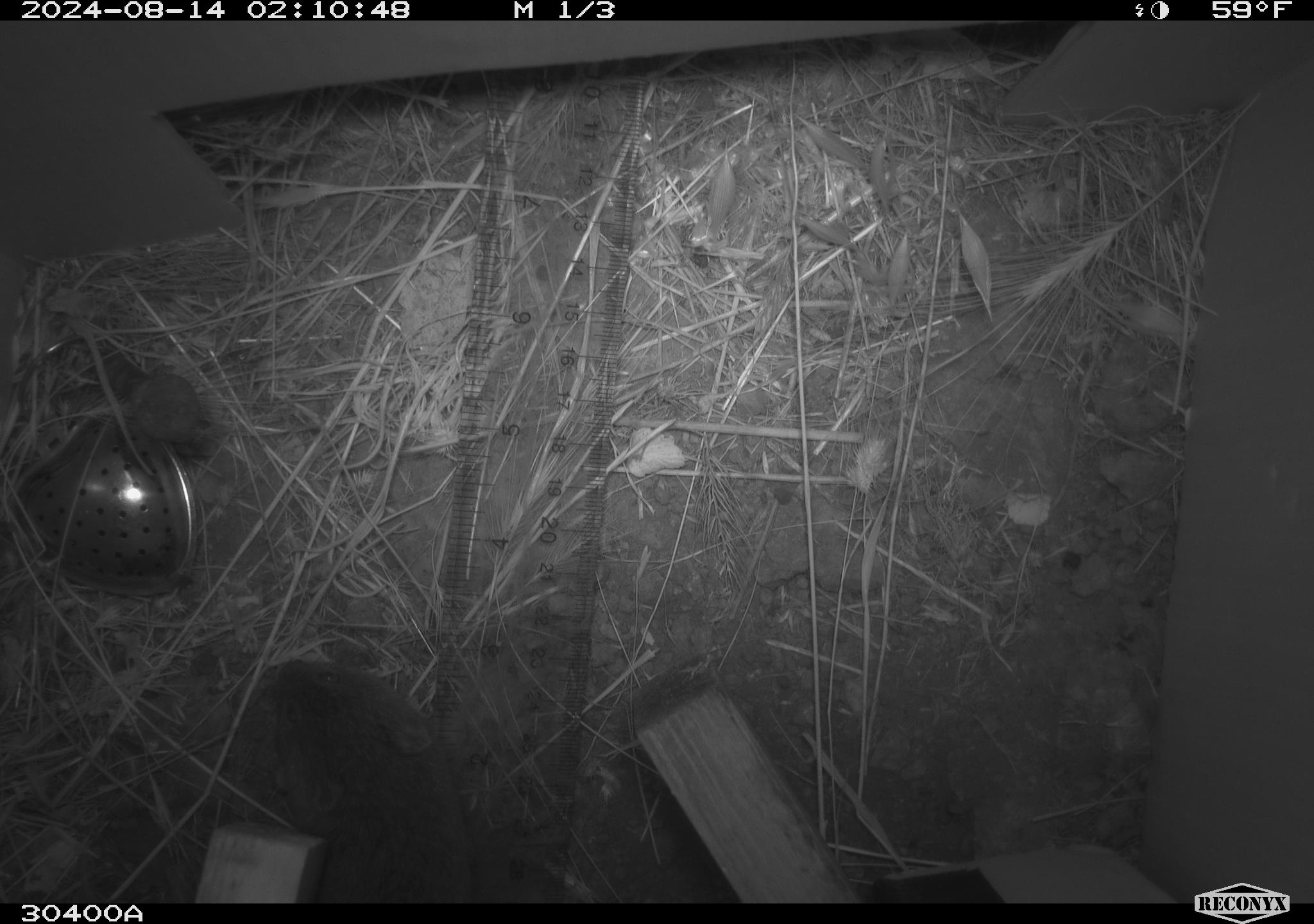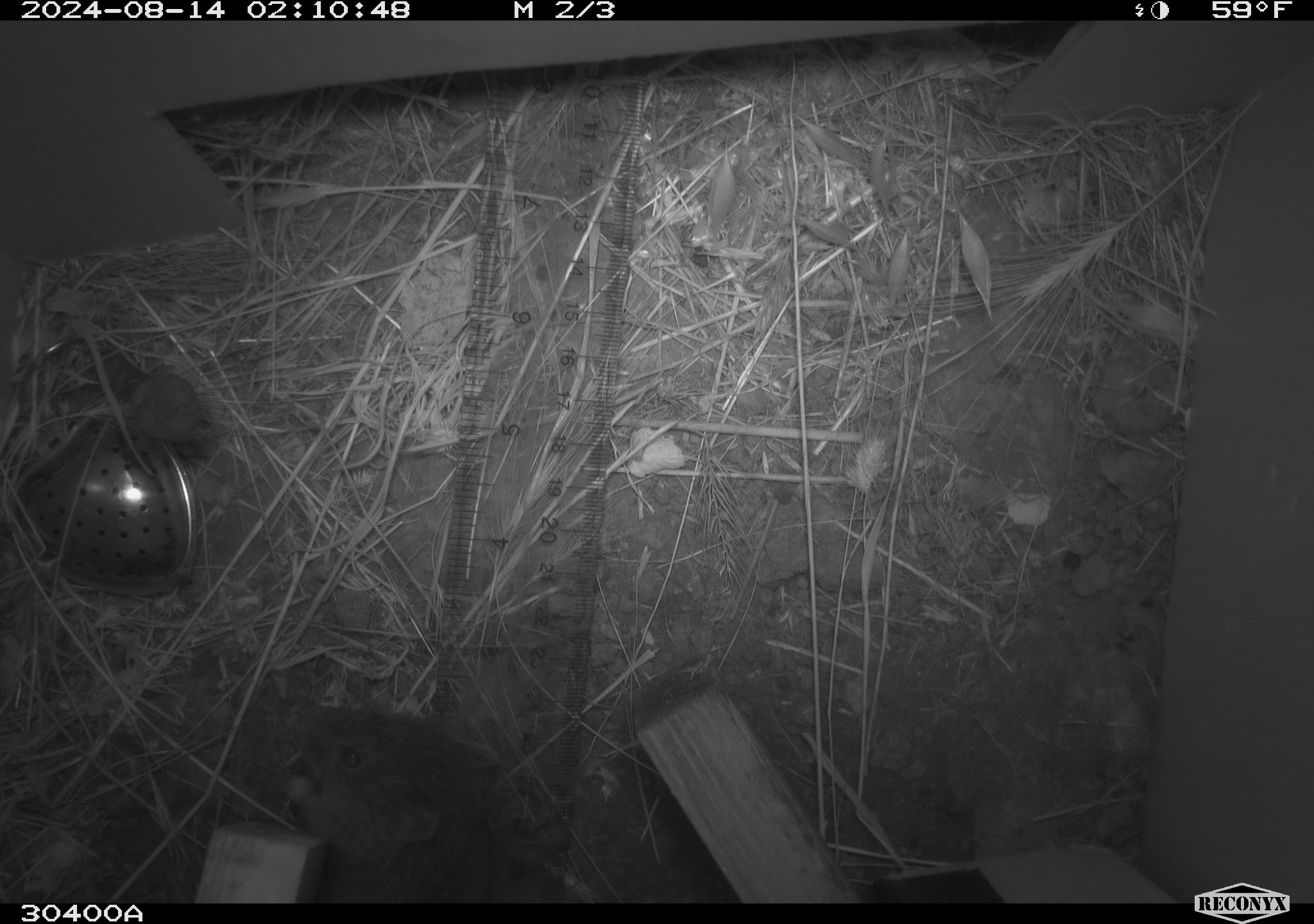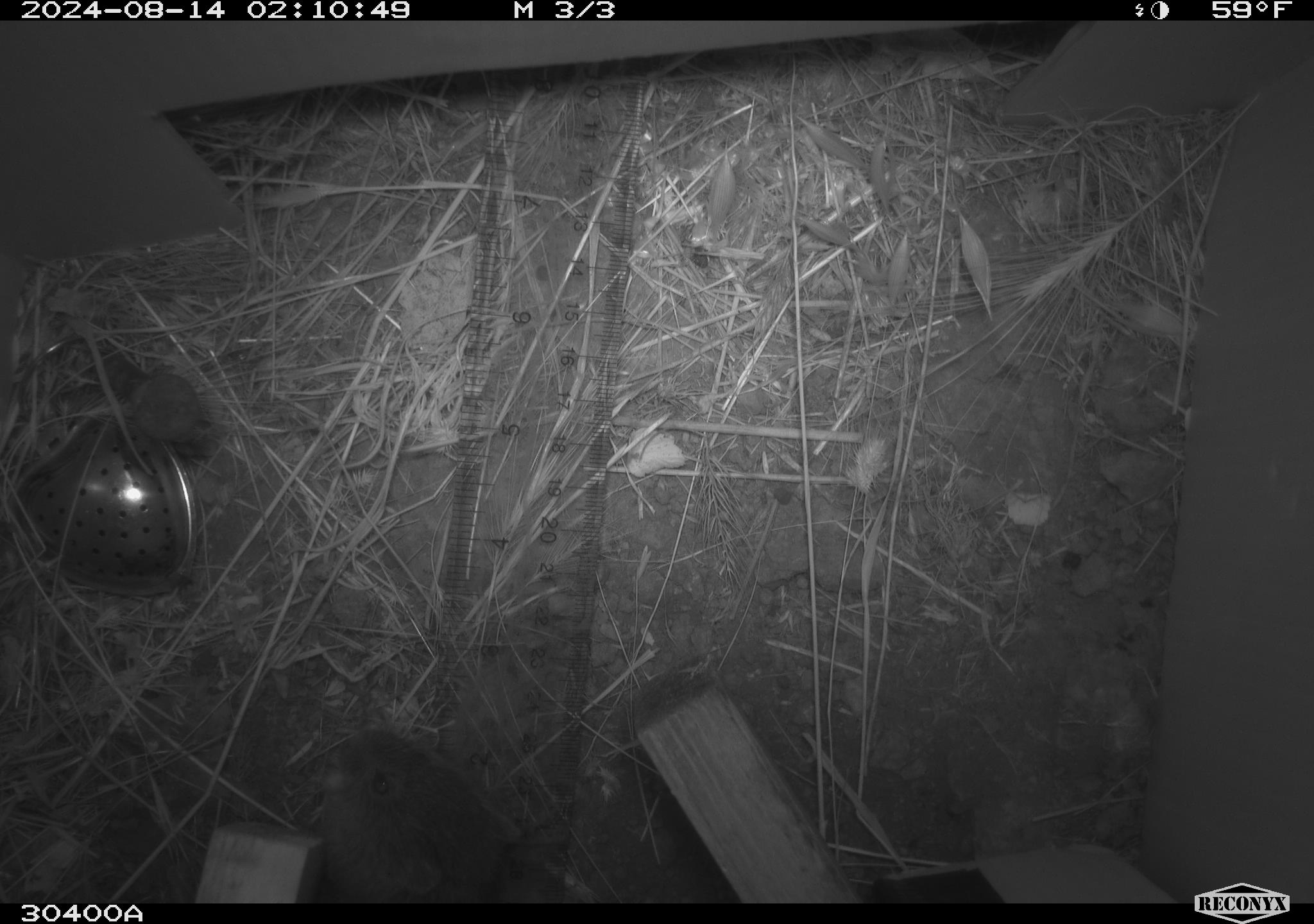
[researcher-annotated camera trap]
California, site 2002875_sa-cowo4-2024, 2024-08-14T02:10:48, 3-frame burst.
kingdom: Animalia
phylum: Chordata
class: Mammalia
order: Rodentia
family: Cricetidae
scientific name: Arvicolinae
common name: voles, lemmings, and muskrats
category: arvicolinae subfamily